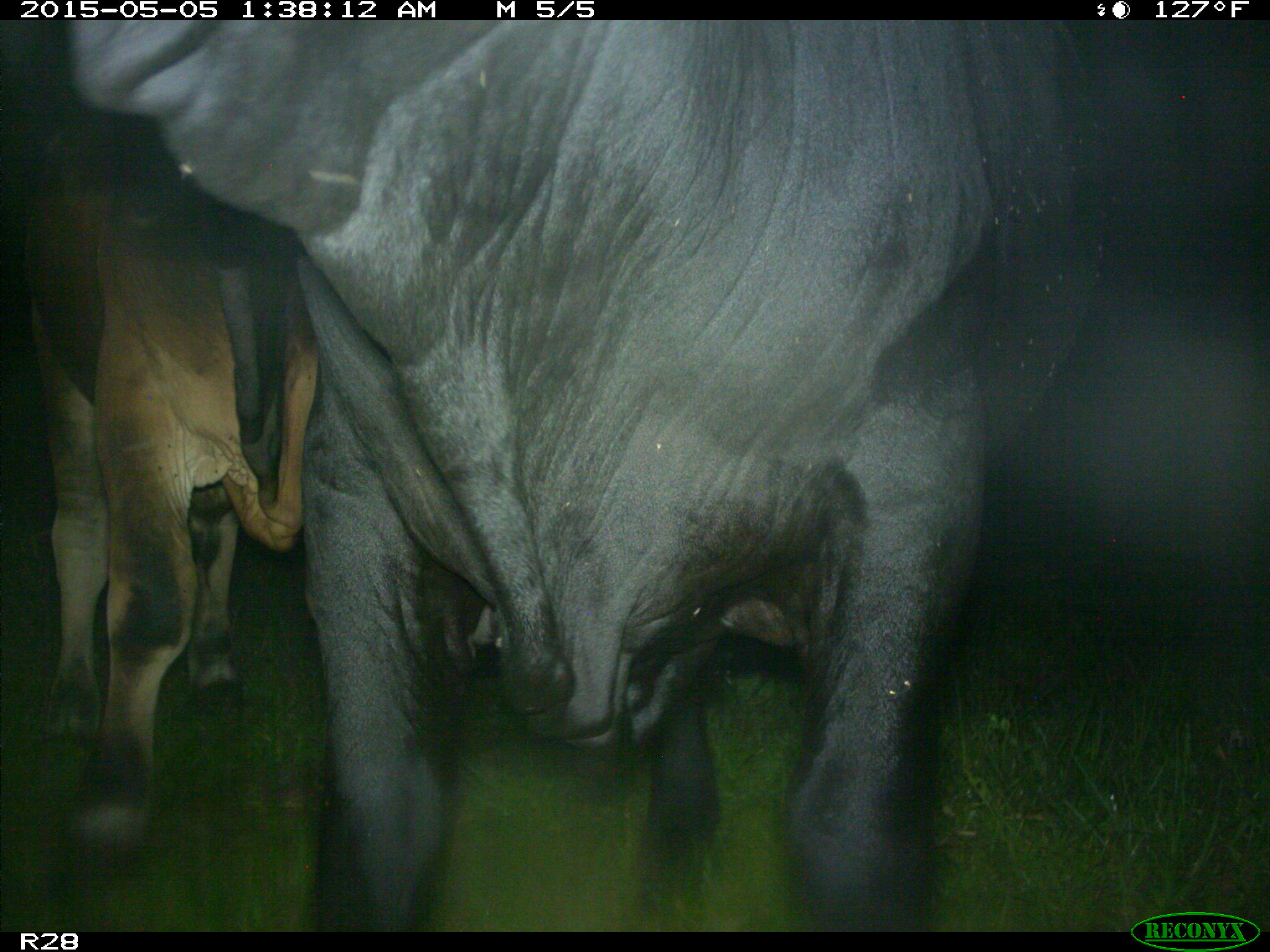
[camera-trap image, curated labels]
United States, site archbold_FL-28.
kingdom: Animalia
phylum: Chordata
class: Mammalia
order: Artiodactyla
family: Bovidae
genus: Bos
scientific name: Bos taurus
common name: domestic cow